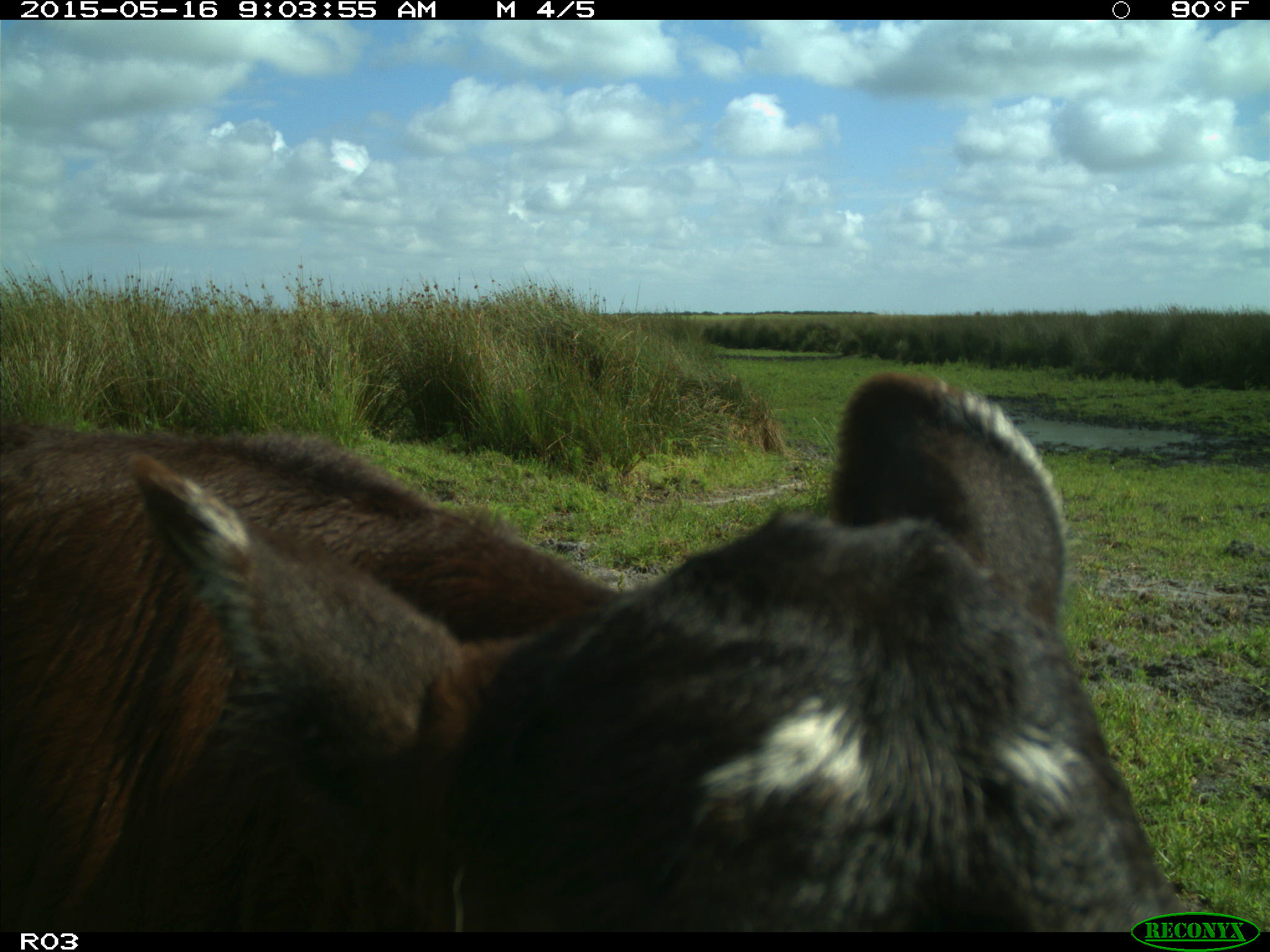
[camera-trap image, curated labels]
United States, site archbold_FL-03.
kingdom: Animalia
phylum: Chordata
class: Mammalia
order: Artiodactyla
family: Bovidae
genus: Bos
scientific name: Bos taurus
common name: domestic cow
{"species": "Bos taurus (domestic cow)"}